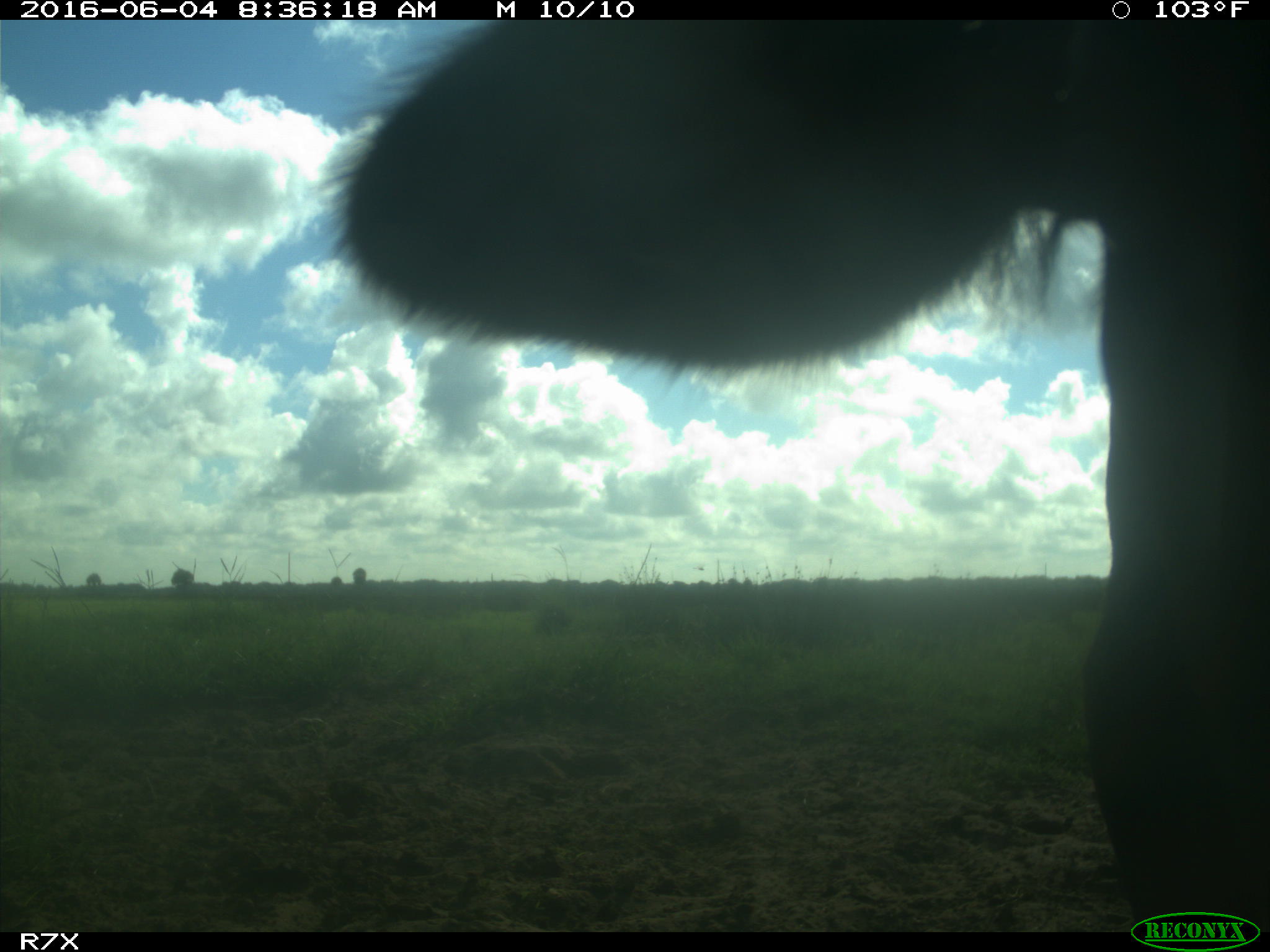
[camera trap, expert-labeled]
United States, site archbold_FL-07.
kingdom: Animalia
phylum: Chordata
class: Mammalia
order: Artiodactyla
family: Bovidae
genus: Bos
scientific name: Bos taurus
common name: domestic cow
Bos taurus (domestic cow).